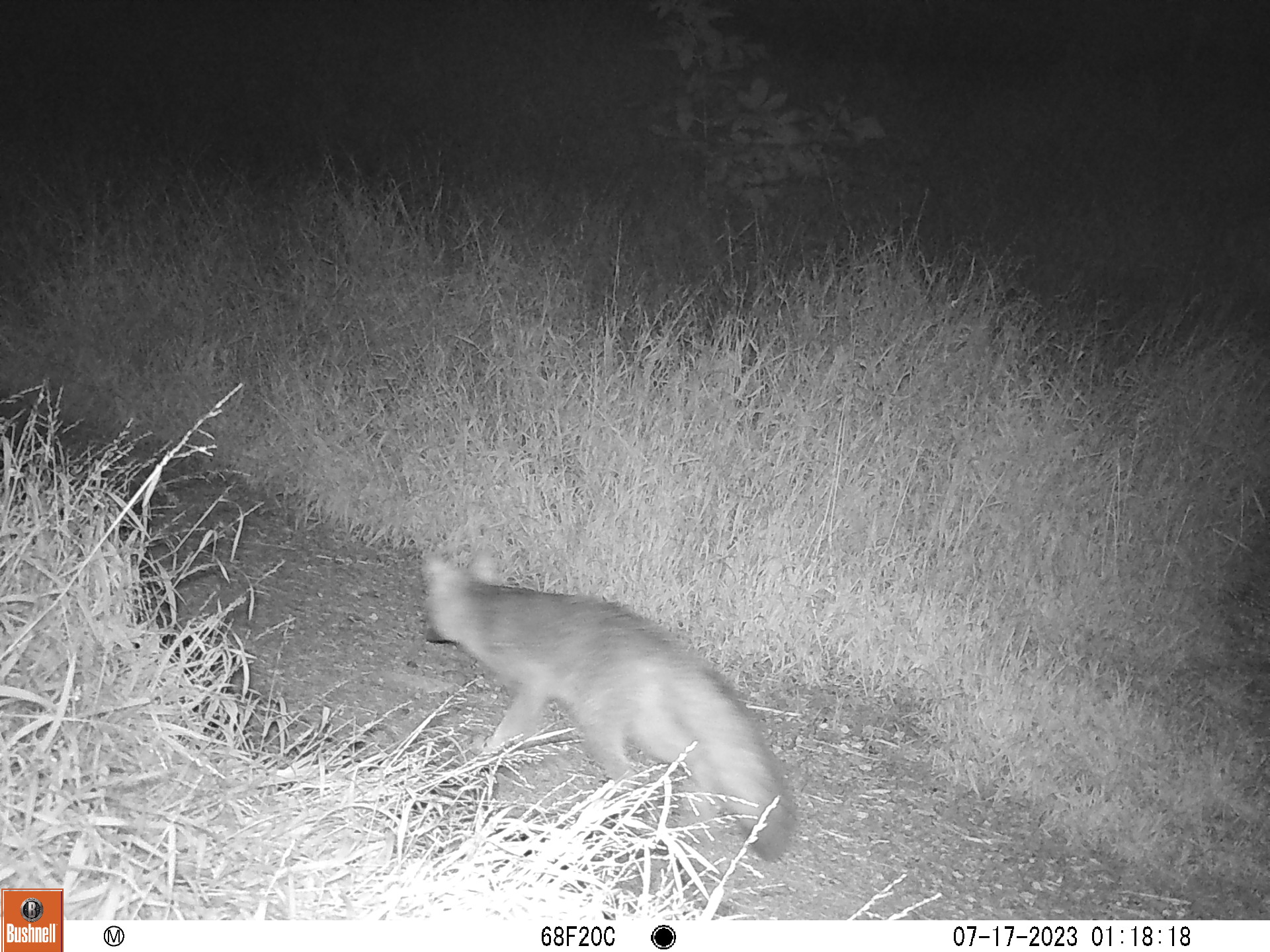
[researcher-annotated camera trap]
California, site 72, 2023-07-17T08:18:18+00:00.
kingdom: Animalia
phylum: Chordata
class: Mammalia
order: Carnivora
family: Canidae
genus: Urocyon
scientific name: Urocyon cinereoargenteus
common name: gray fox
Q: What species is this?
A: Gray fox (Urocyon cinereoargenteus).